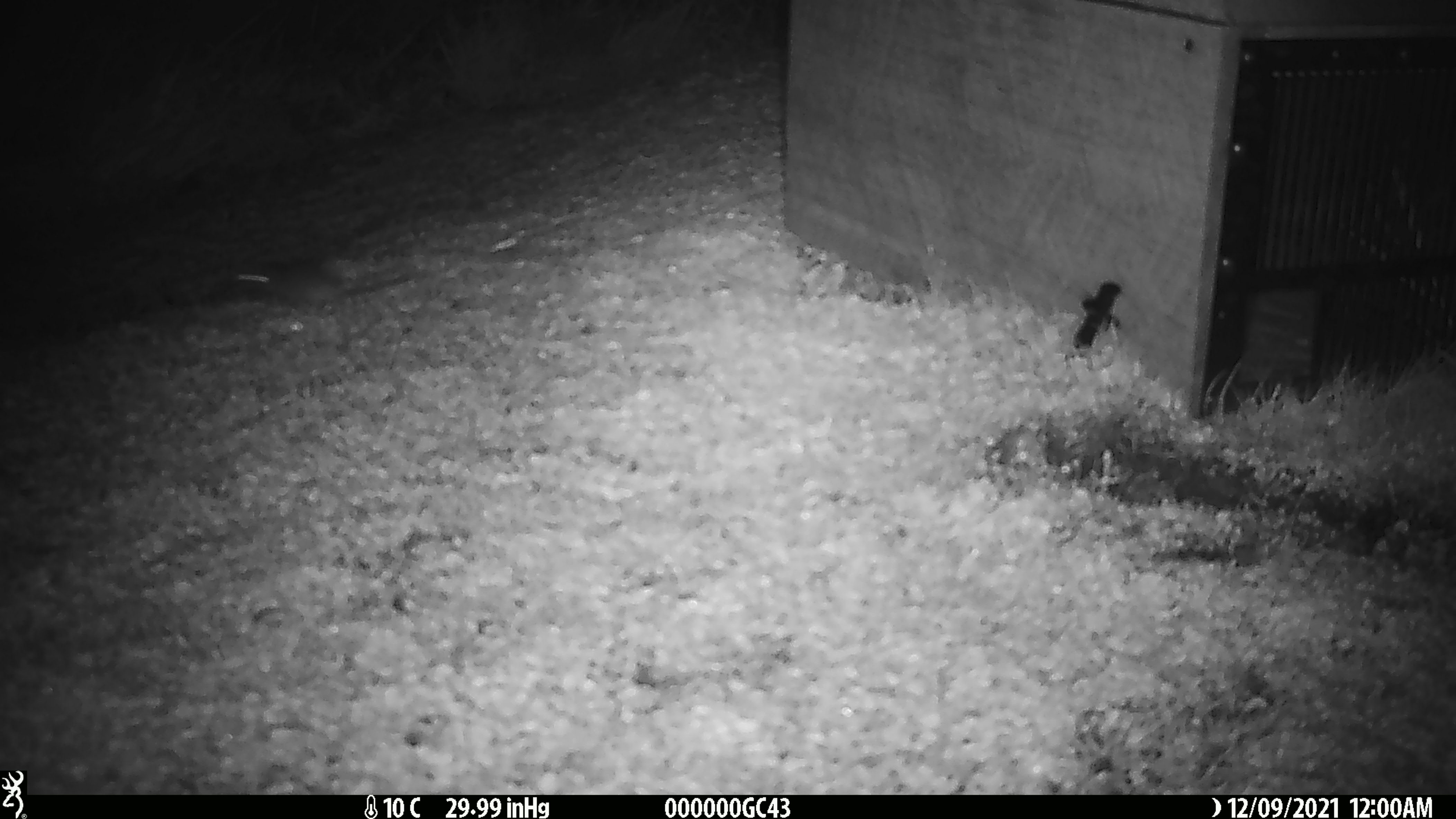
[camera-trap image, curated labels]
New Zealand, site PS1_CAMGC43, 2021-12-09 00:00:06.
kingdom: Animalia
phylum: Chordata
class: Mammalia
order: Rodentia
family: Muridae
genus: Mus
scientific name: Mus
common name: mouse